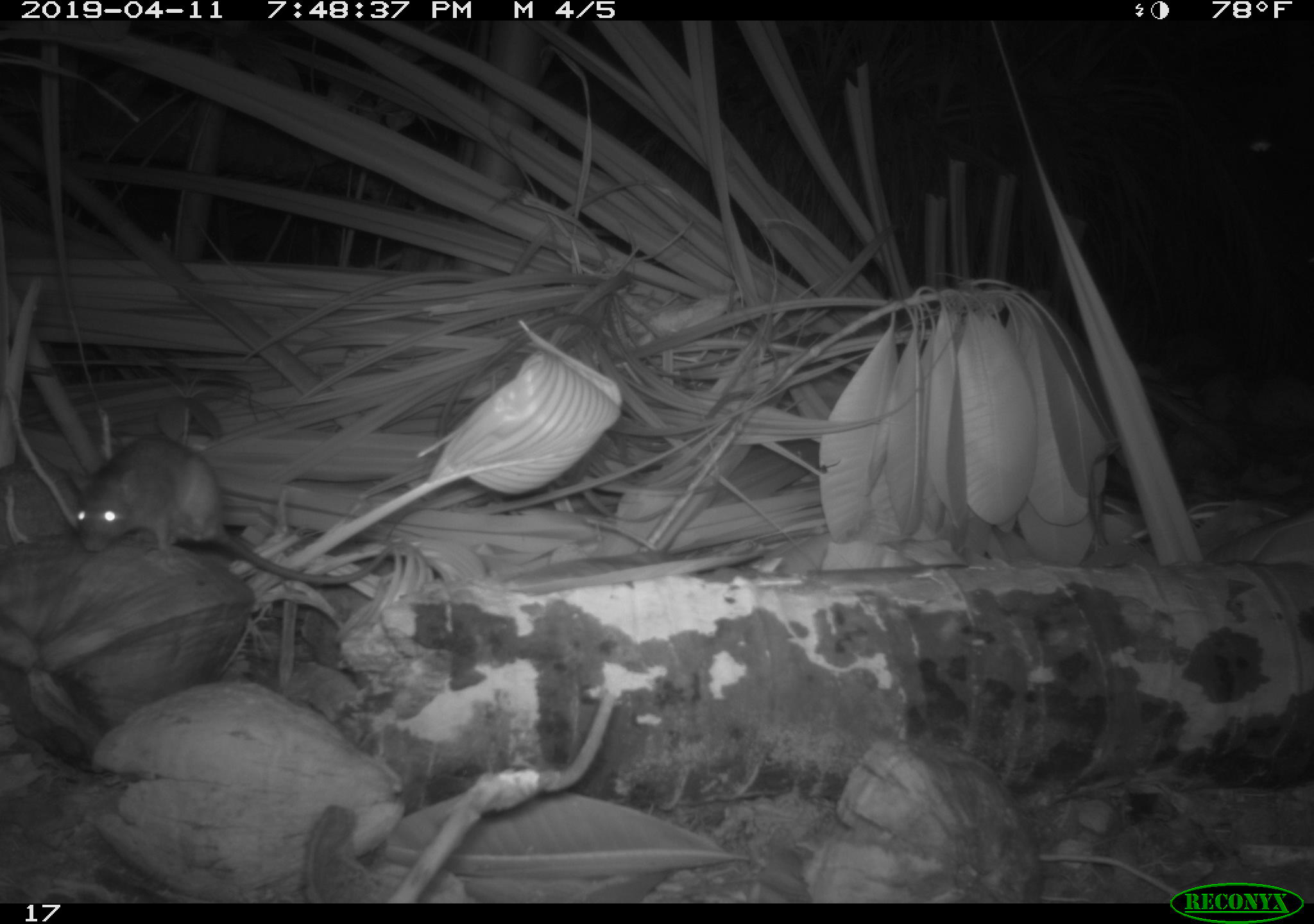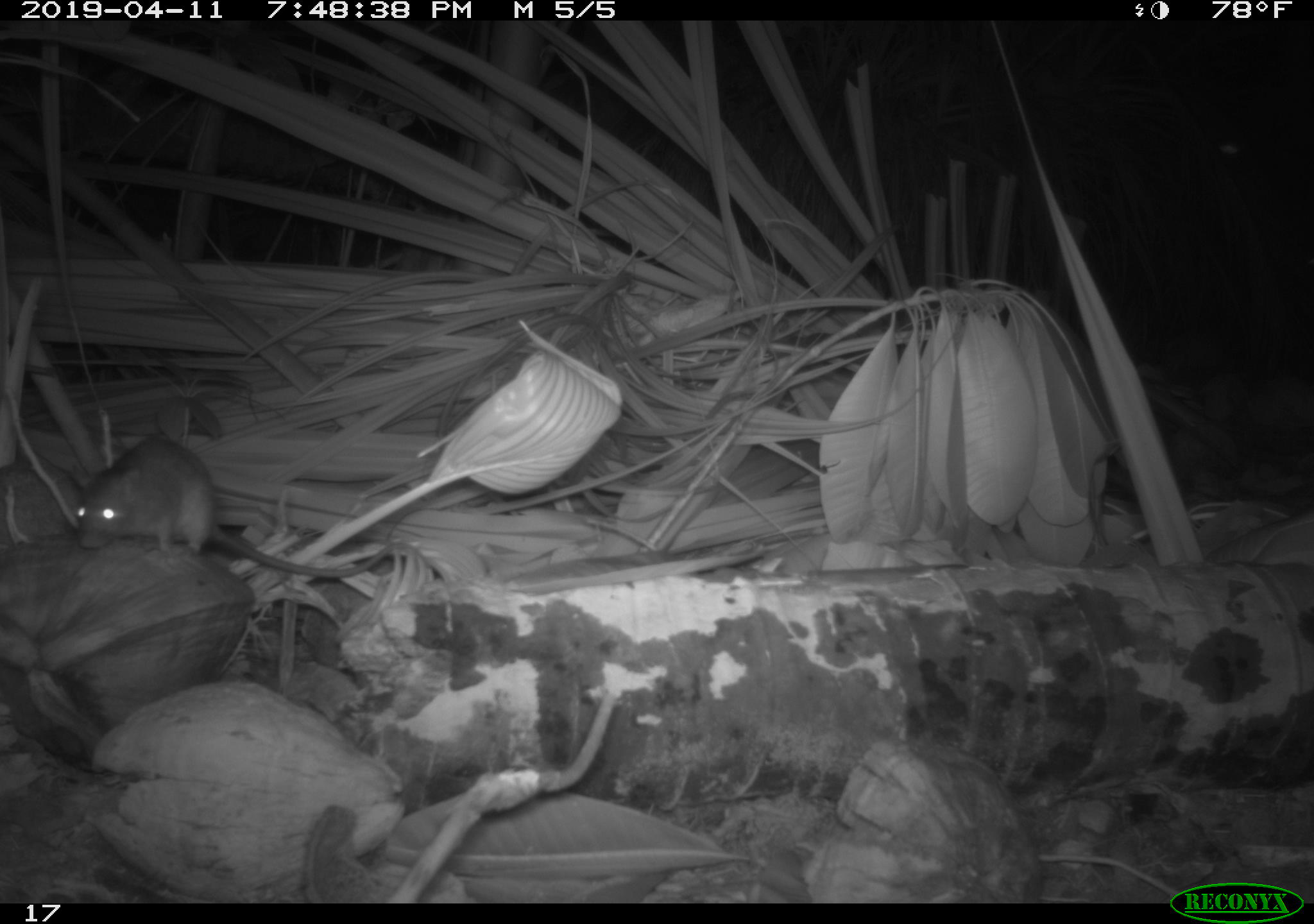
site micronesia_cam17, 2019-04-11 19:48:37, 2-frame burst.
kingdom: Animalia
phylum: Chordata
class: Mammalia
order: Rodentia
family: Muridae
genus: Rattus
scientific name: Rattus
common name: rat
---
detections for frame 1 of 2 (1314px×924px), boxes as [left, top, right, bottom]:
rat: [59, 431, 339, 606]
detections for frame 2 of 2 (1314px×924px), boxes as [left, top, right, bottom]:
rat: [71, 431, 335, 583]